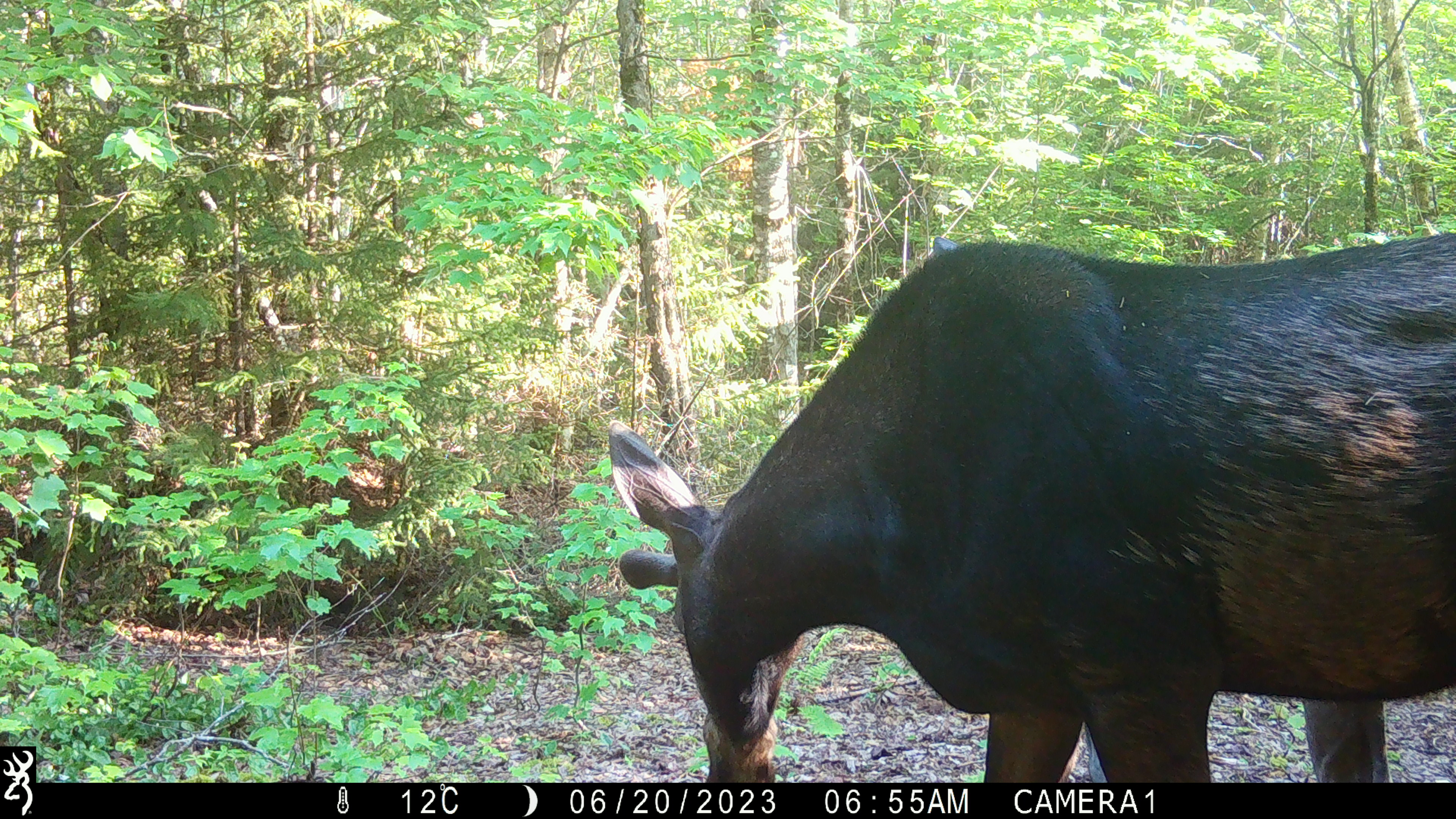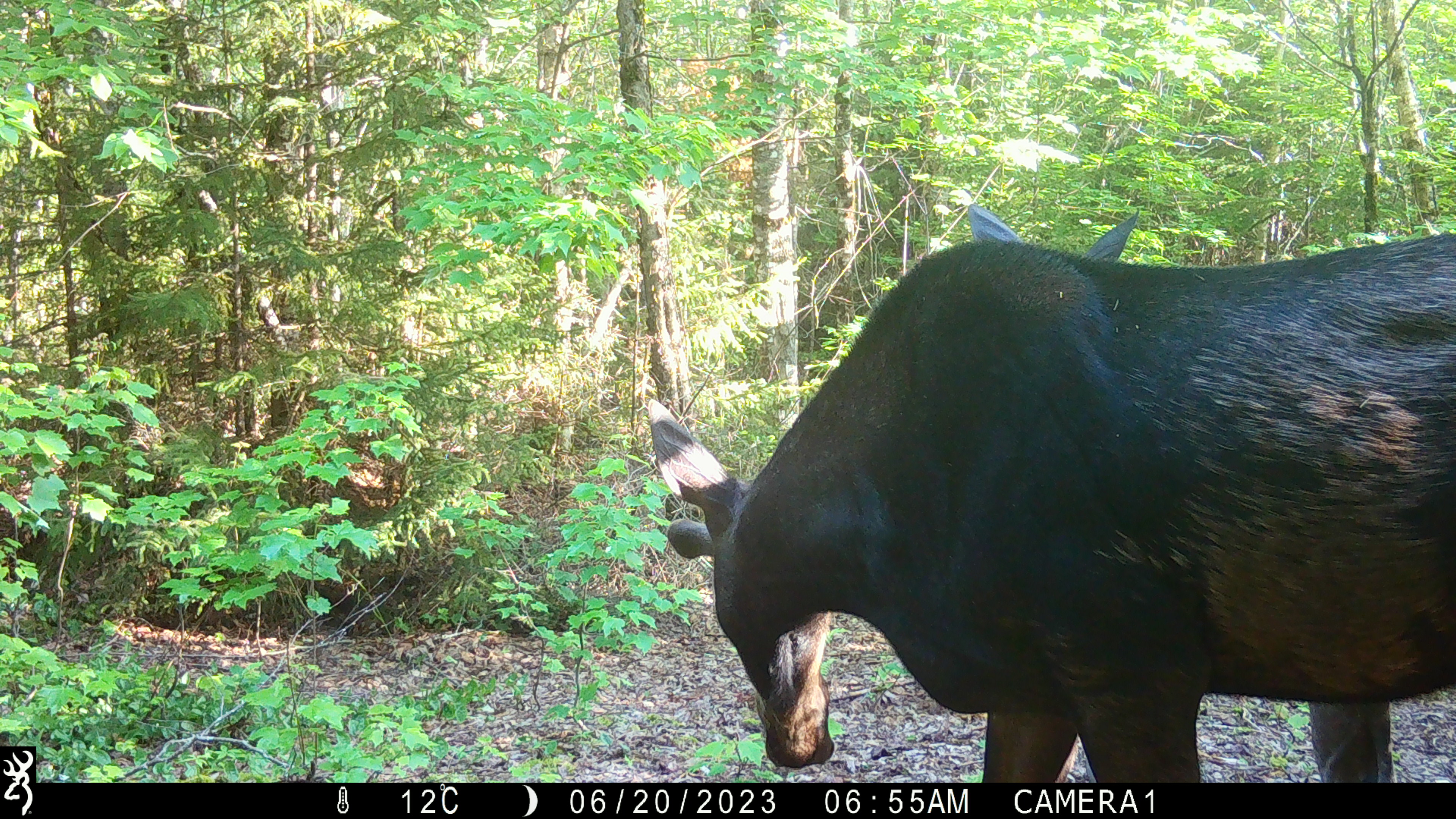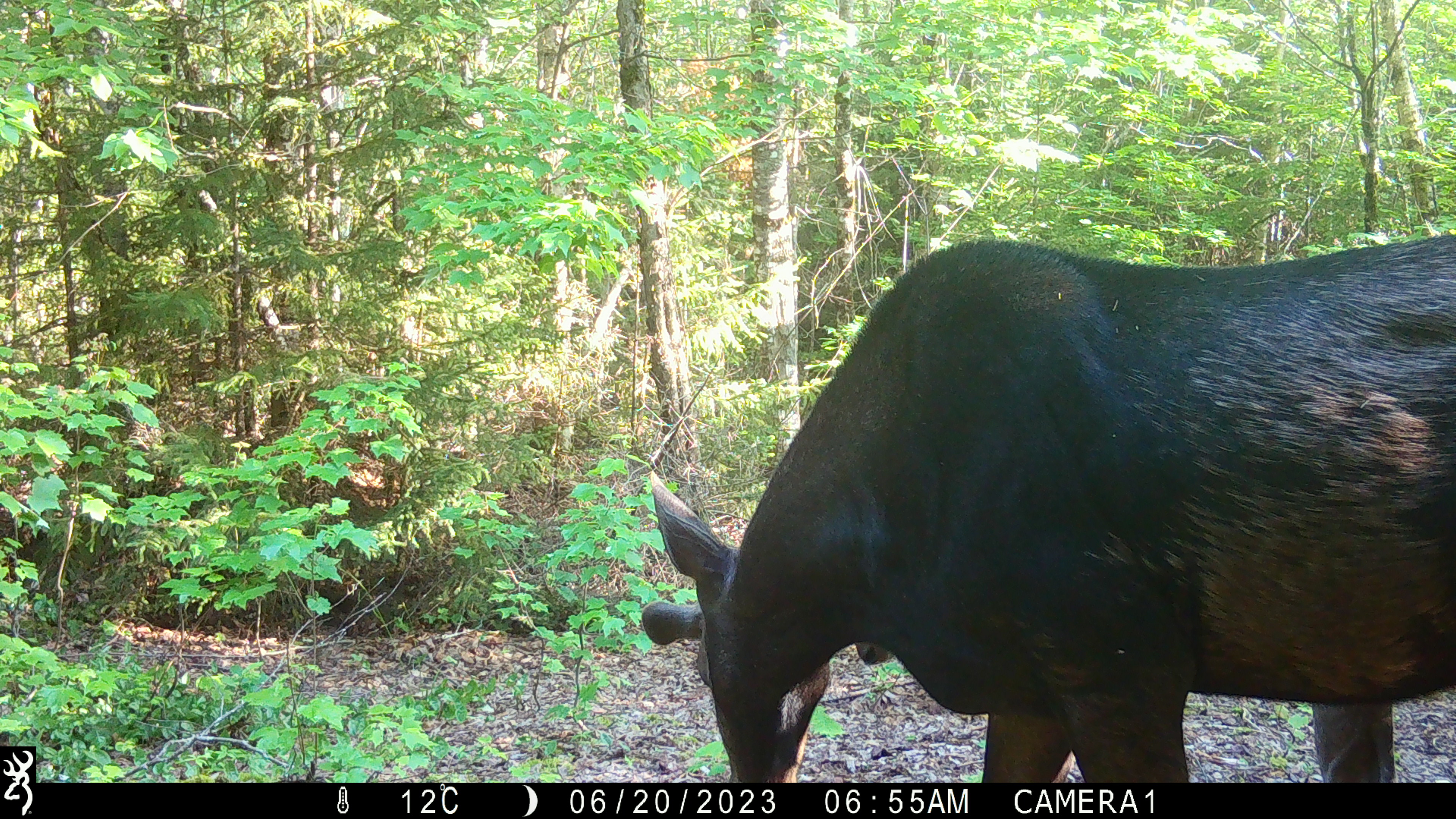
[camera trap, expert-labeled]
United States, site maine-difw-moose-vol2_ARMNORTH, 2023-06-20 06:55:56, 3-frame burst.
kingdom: Animalia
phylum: Chordata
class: Mammalia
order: Artiodactyla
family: Cervidae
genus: Alces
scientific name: Alces alces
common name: moose